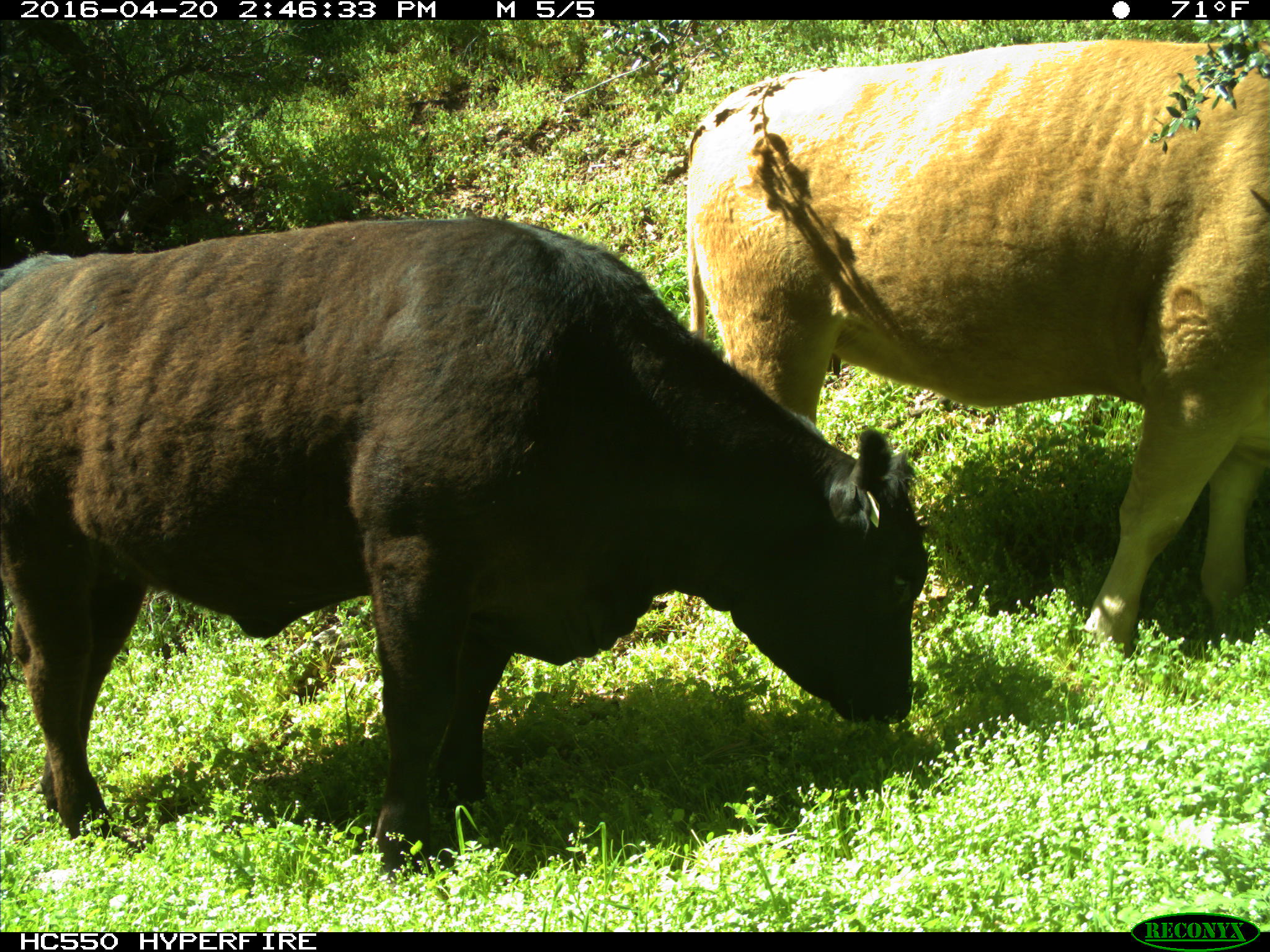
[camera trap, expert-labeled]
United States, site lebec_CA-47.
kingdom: Animalia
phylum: Chordata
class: Mammalia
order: Artiodactyla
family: Bovidae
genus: Bos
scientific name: Bos taurus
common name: domestic cow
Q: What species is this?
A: Bos taurus (domestic cow).